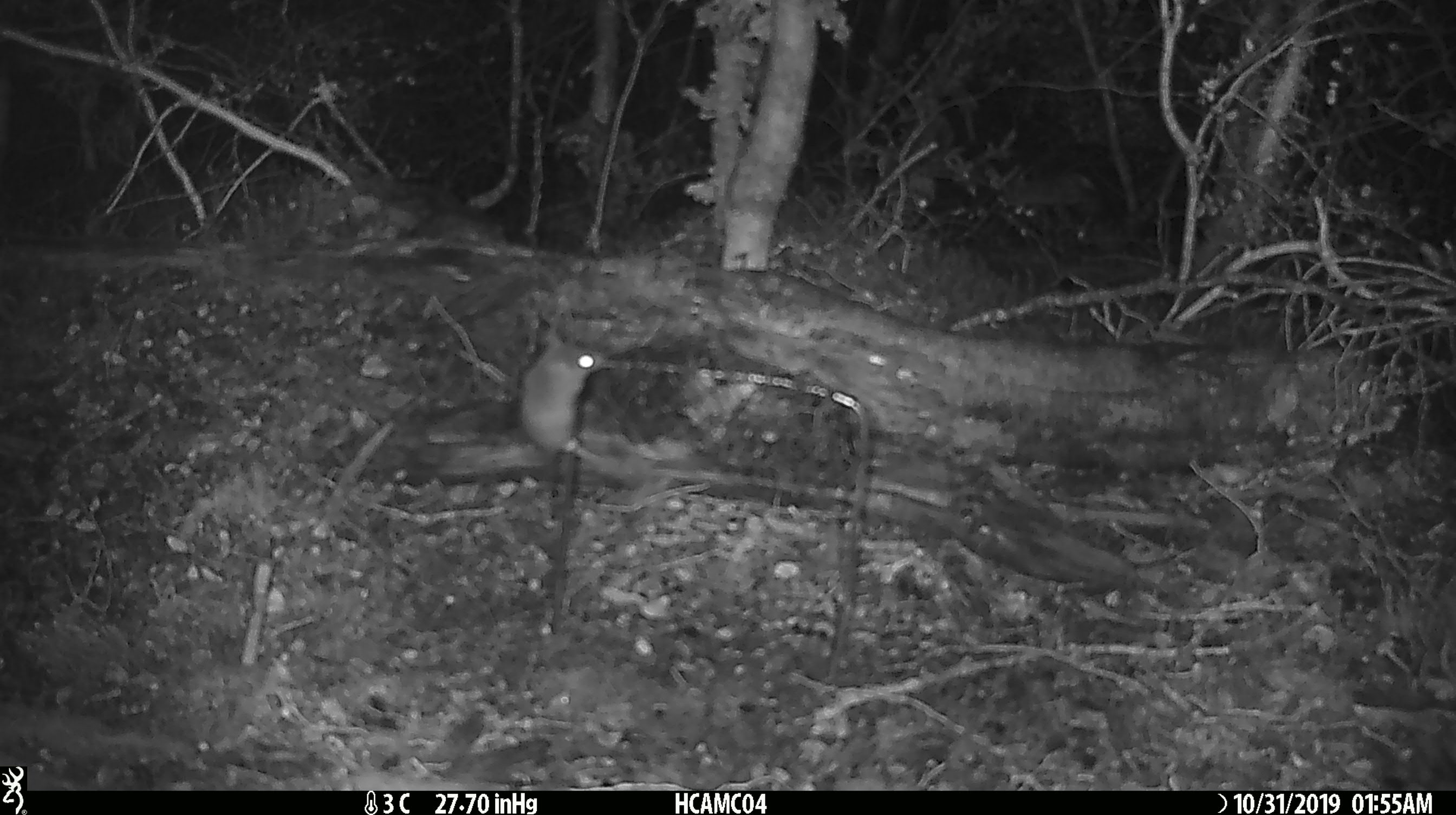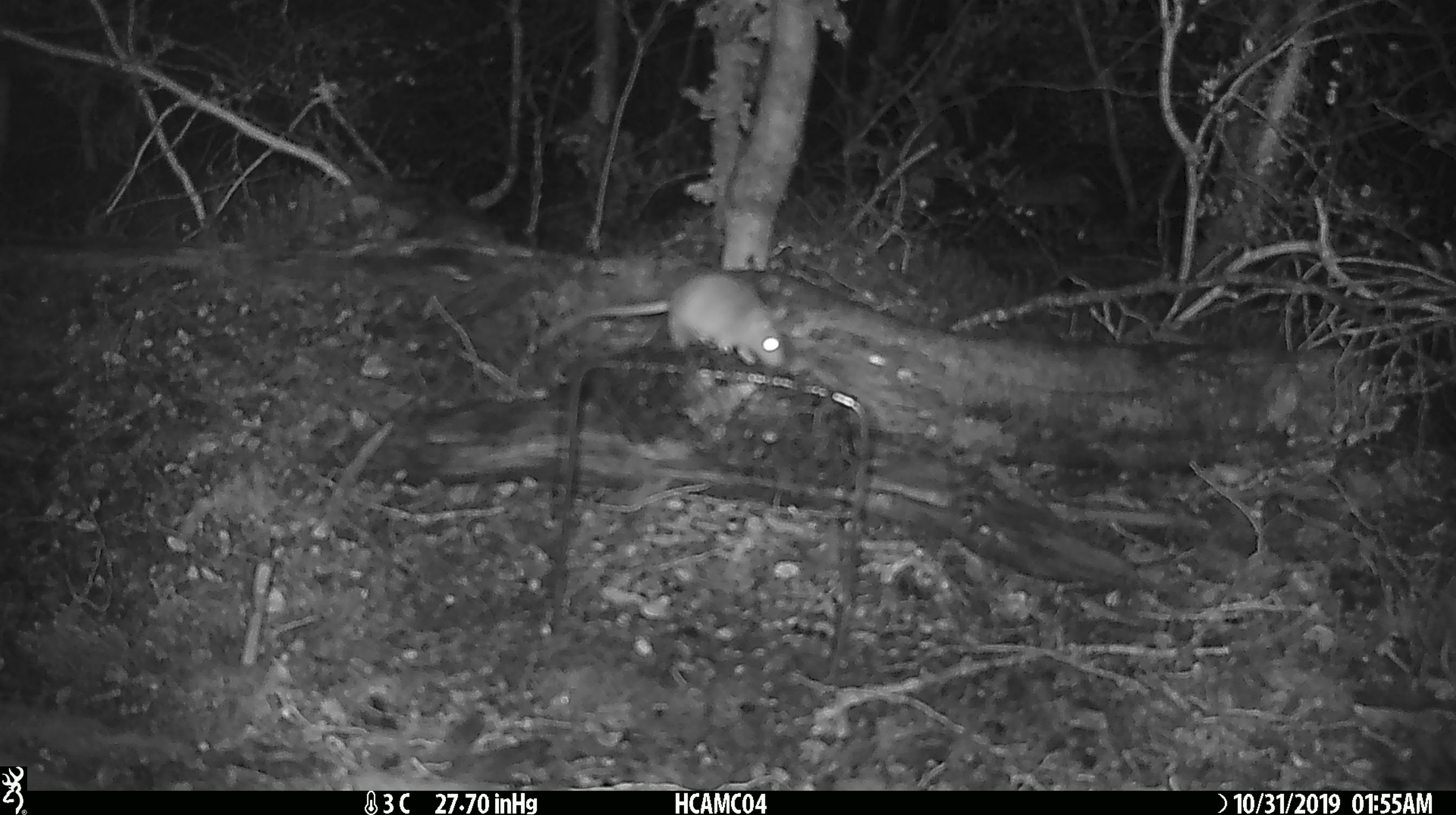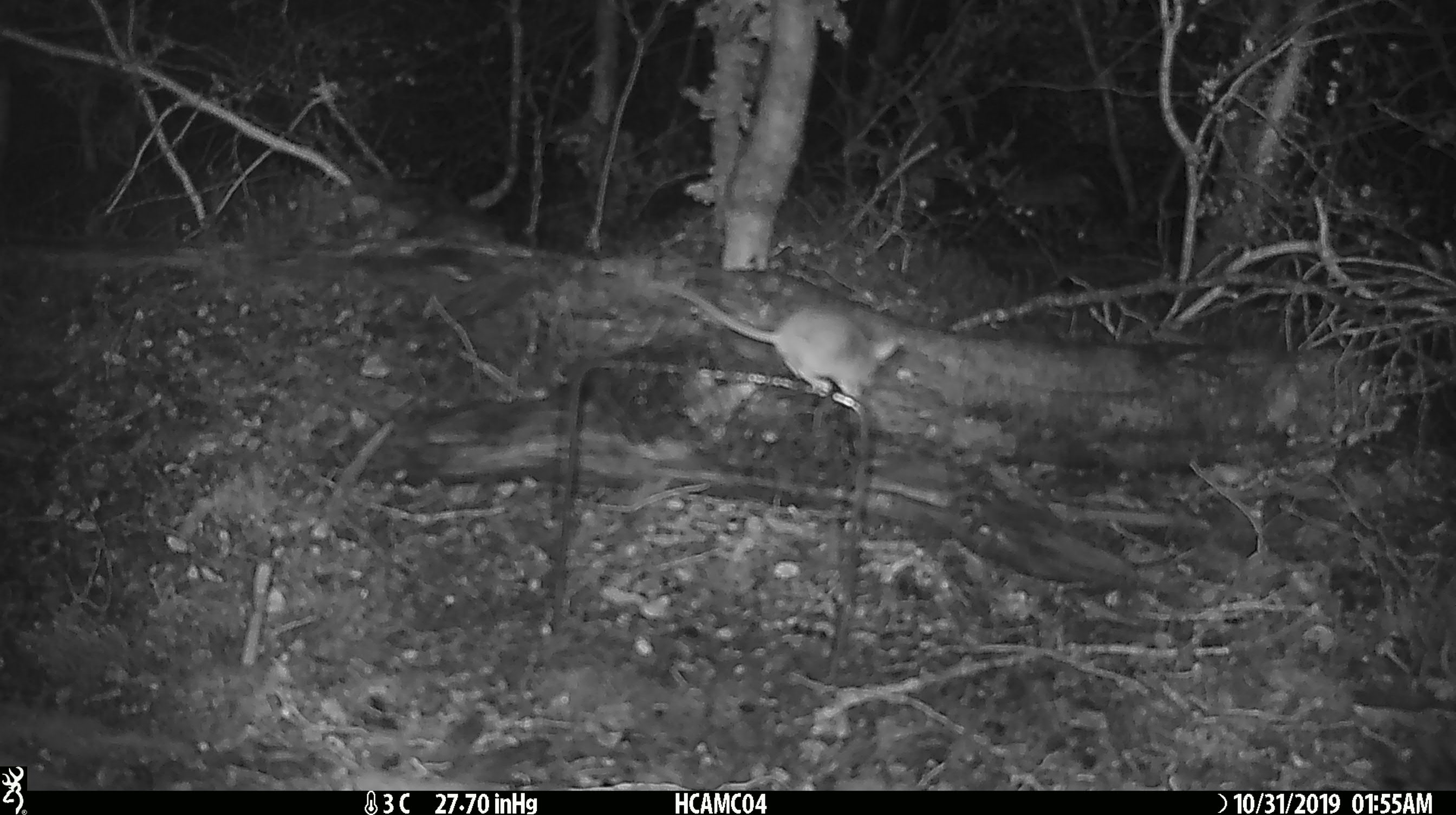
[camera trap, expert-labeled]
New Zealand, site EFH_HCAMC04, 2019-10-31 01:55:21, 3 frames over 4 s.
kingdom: Animalia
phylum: Chordata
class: Mammalia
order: Rodentia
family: Muridae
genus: Mus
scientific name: Mus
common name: mouse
Mouse (Mus).